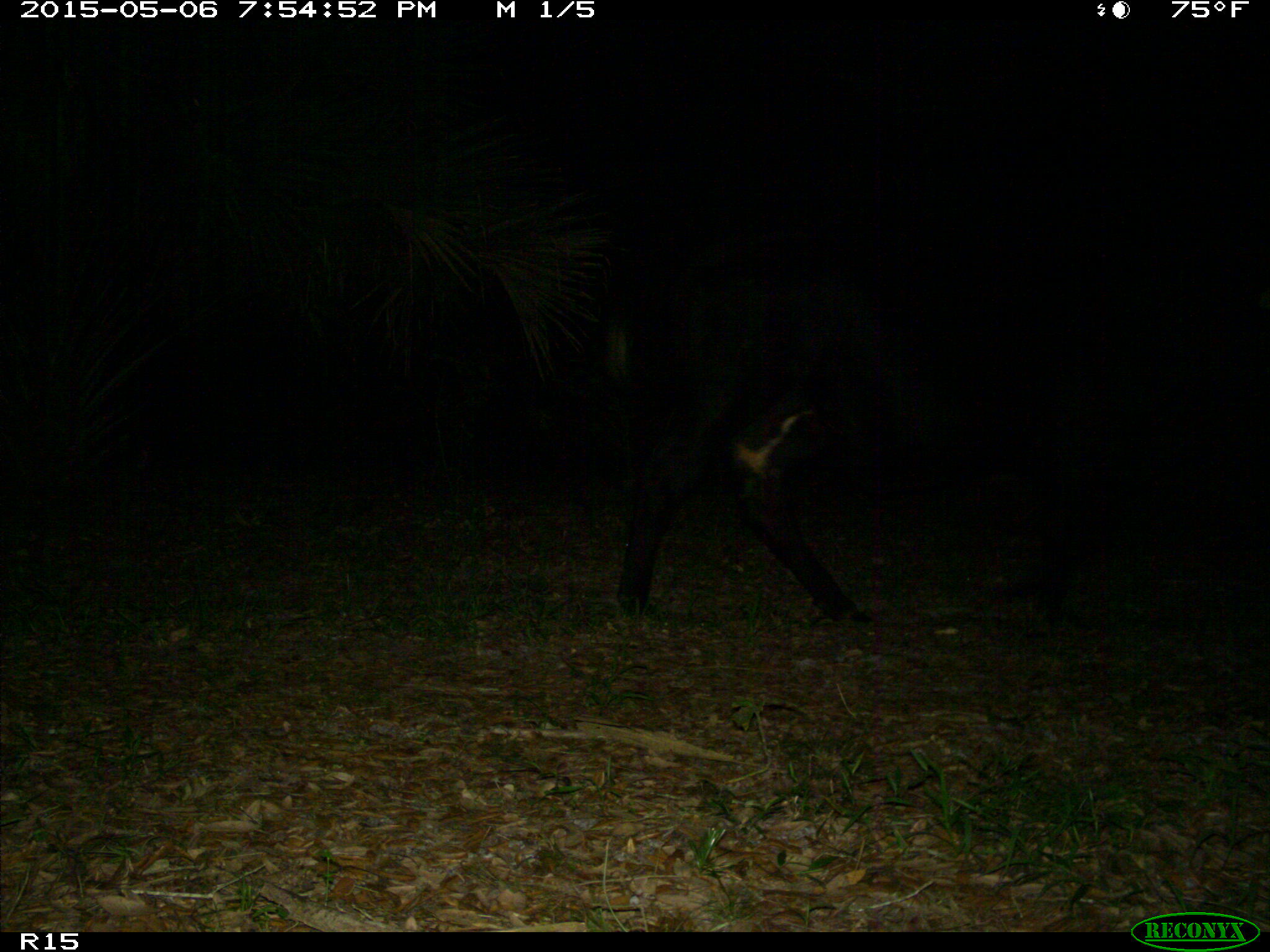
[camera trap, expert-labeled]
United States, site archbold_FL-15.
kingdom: Animalia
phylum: Chordata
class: Mammalia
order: Artiodactyla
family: Bovidae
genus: Bos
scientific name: Bos taurus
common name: domestic cow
Bos taurus (domestic cow).